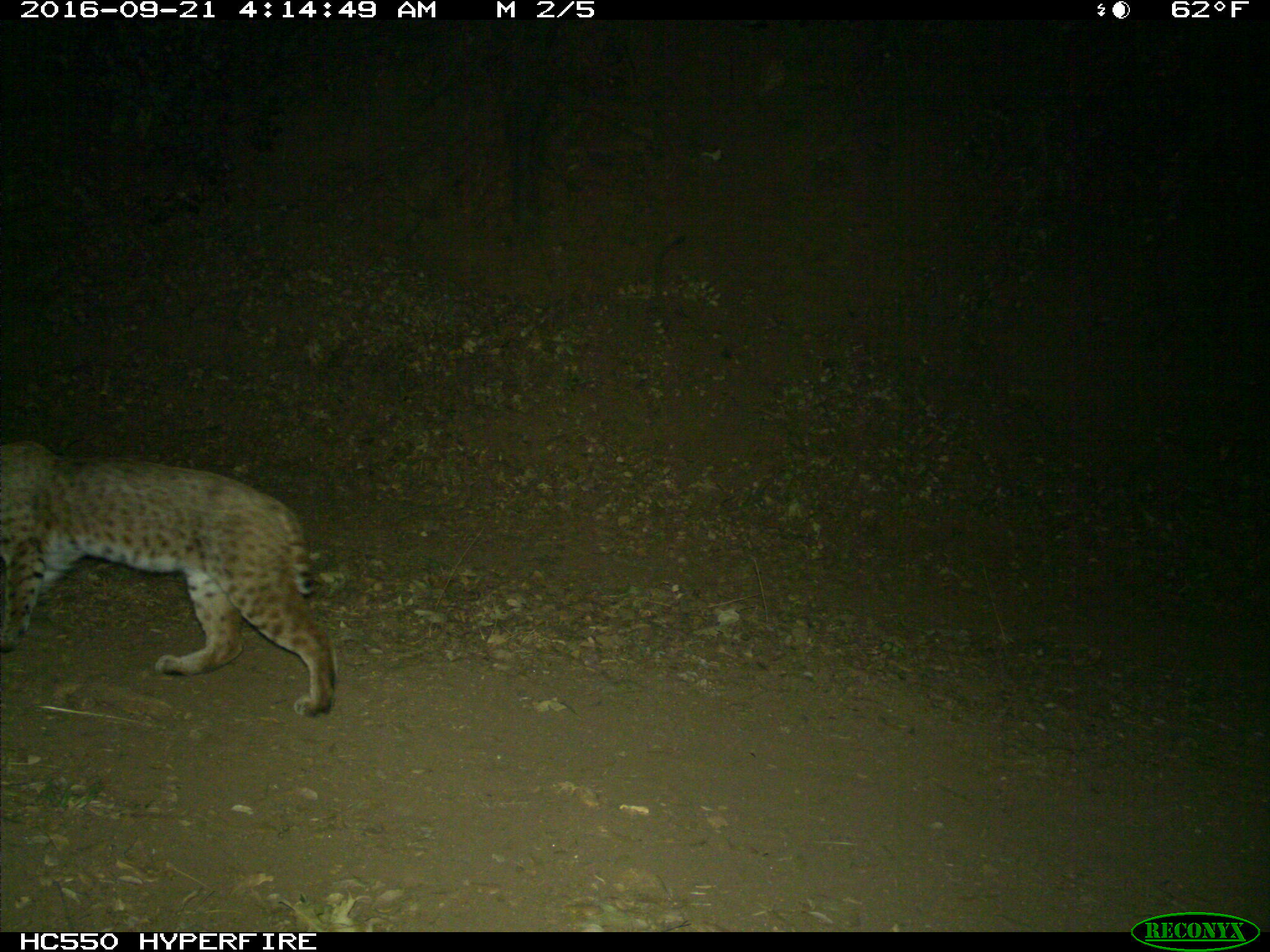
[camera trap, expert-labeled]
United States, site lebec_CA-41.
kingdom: Animalia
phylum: Chordata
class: Mammalia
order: Carnivora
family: Felidae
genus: Lynx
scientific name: Lynx rufus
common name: bobcat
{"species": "Lynx rufus (bobcat)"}